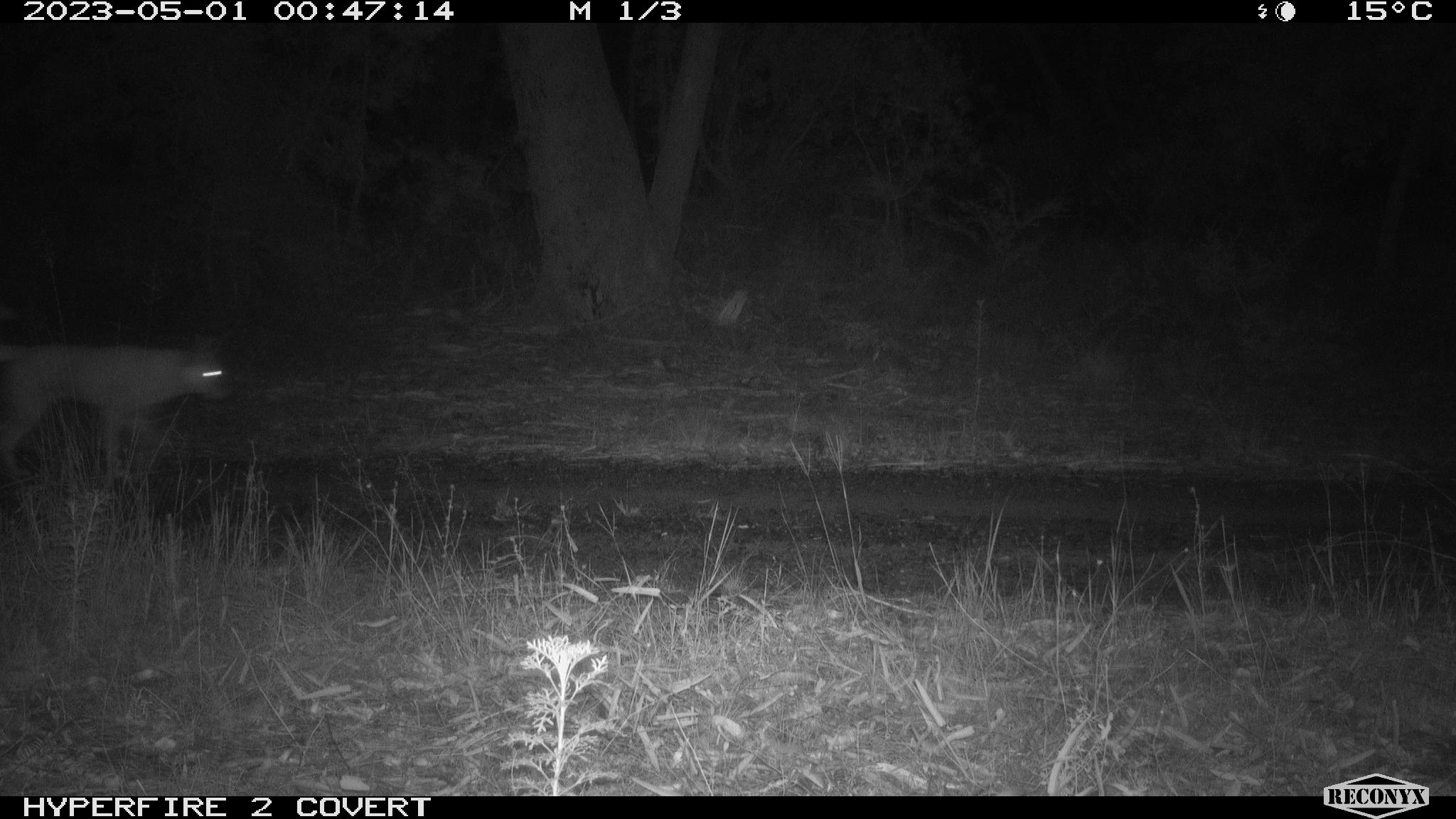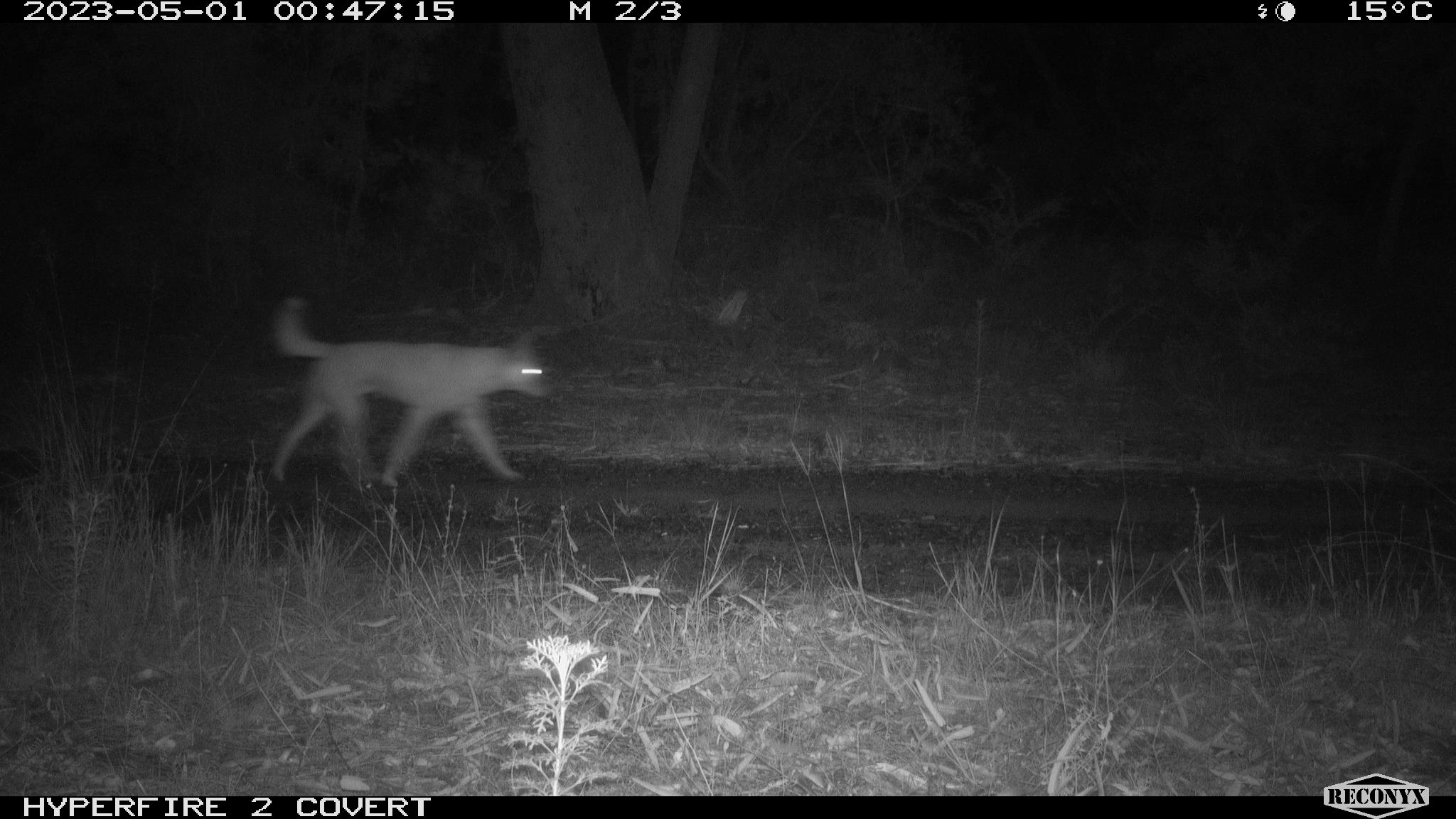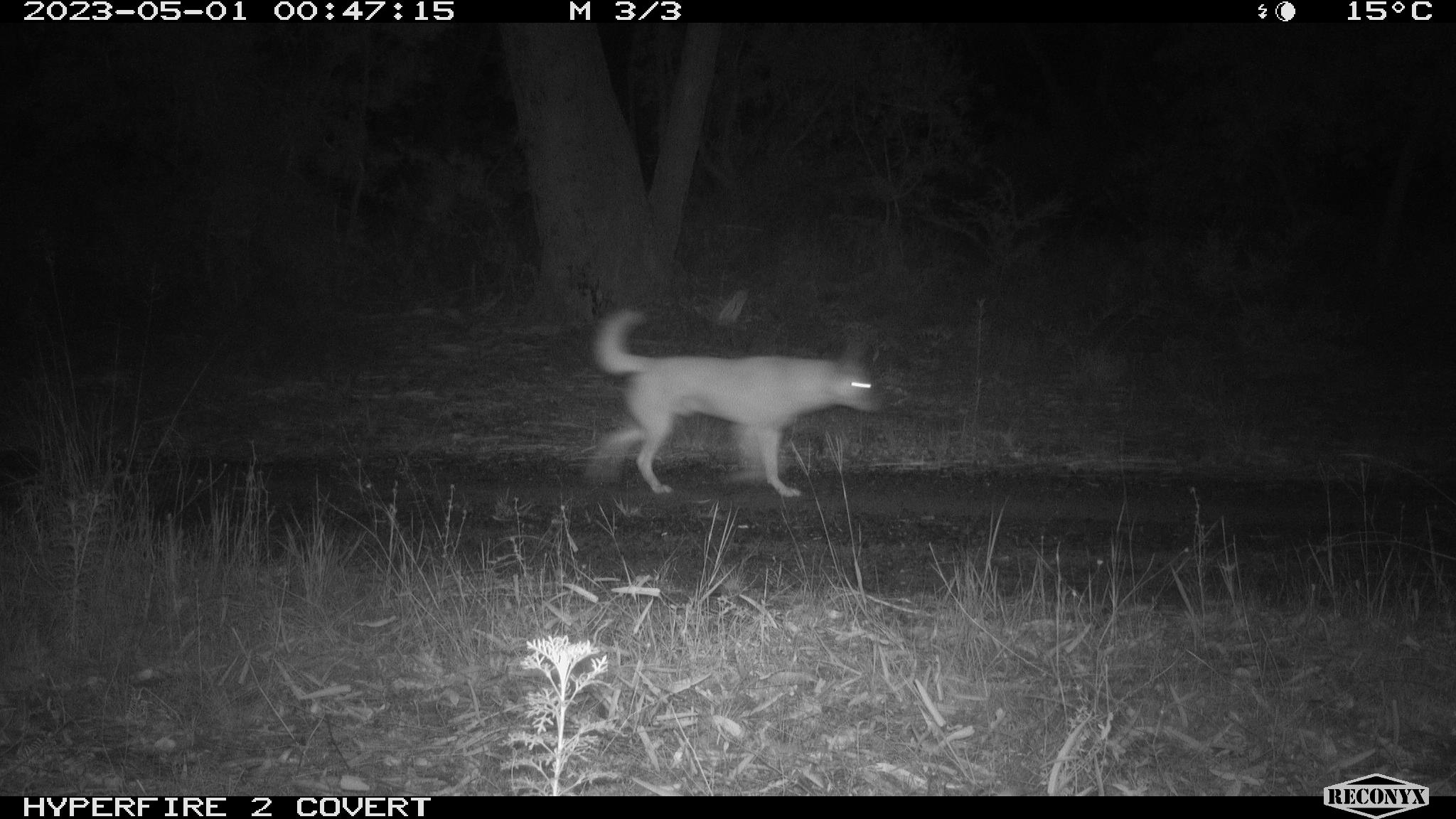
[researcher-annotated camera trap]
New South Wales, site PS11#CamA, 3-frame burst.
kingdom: Animalia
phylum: Chordata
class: Mammalia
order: Carnivora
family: Canidae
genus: Canis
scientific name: Canis familiaris dingo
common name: dingo